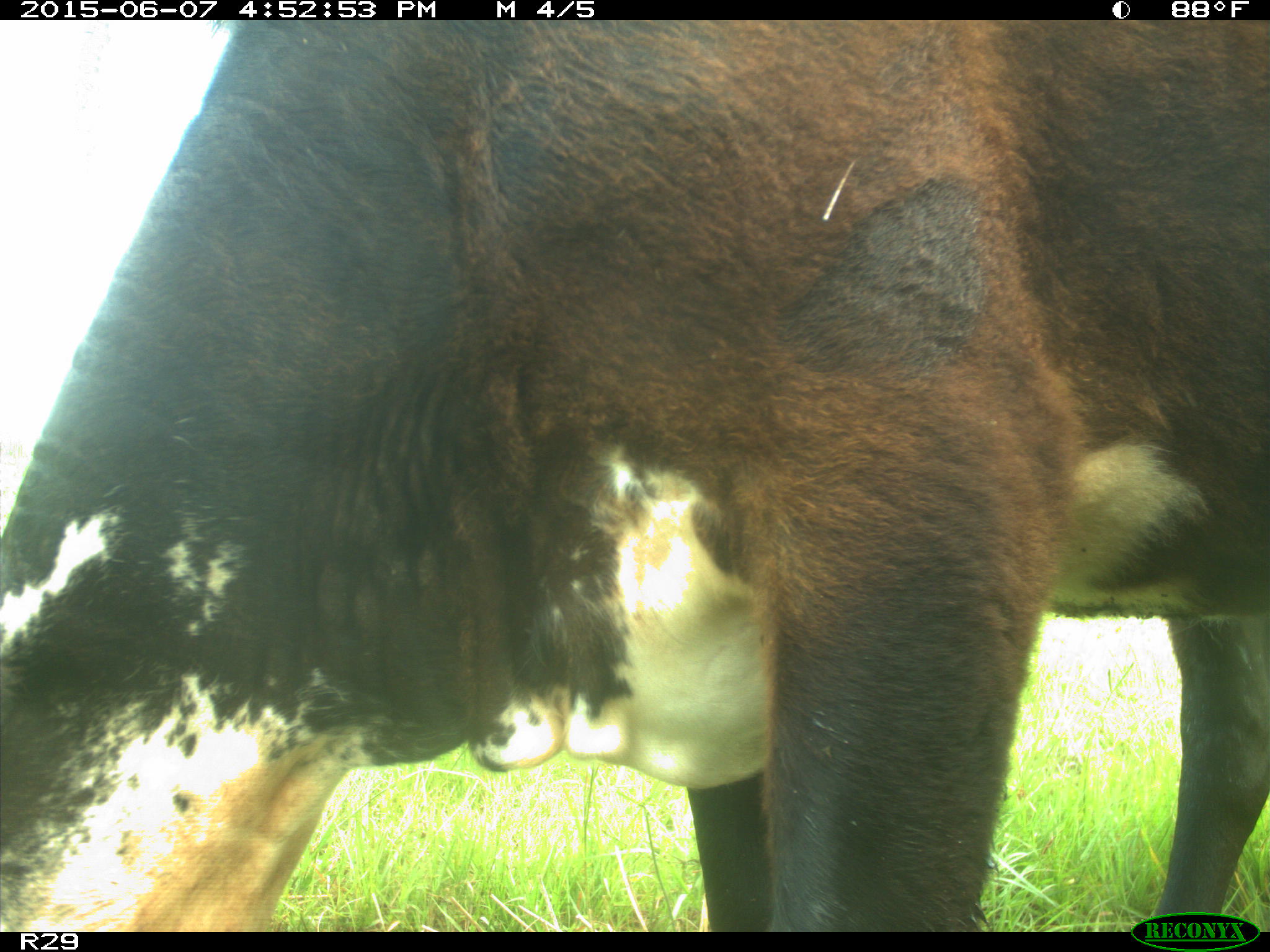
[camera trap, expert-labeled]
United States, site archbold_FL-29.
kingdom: Animalia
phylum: Chordata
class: Mammalia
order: Artiodactyla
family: Bovidae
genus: Bos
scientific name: Bos taurus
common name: domestic cow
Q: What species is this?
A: Bos taurus (domestic cow).